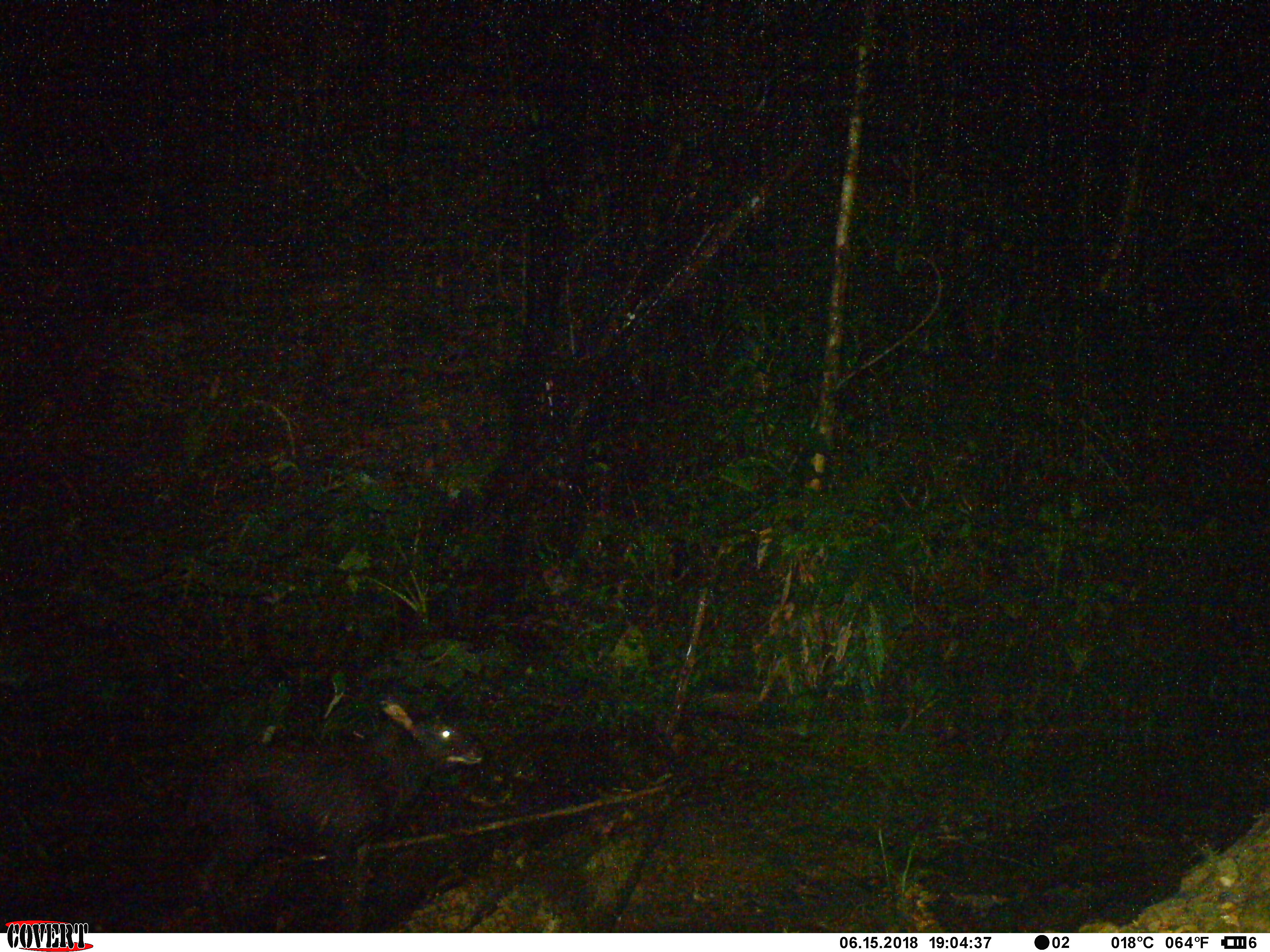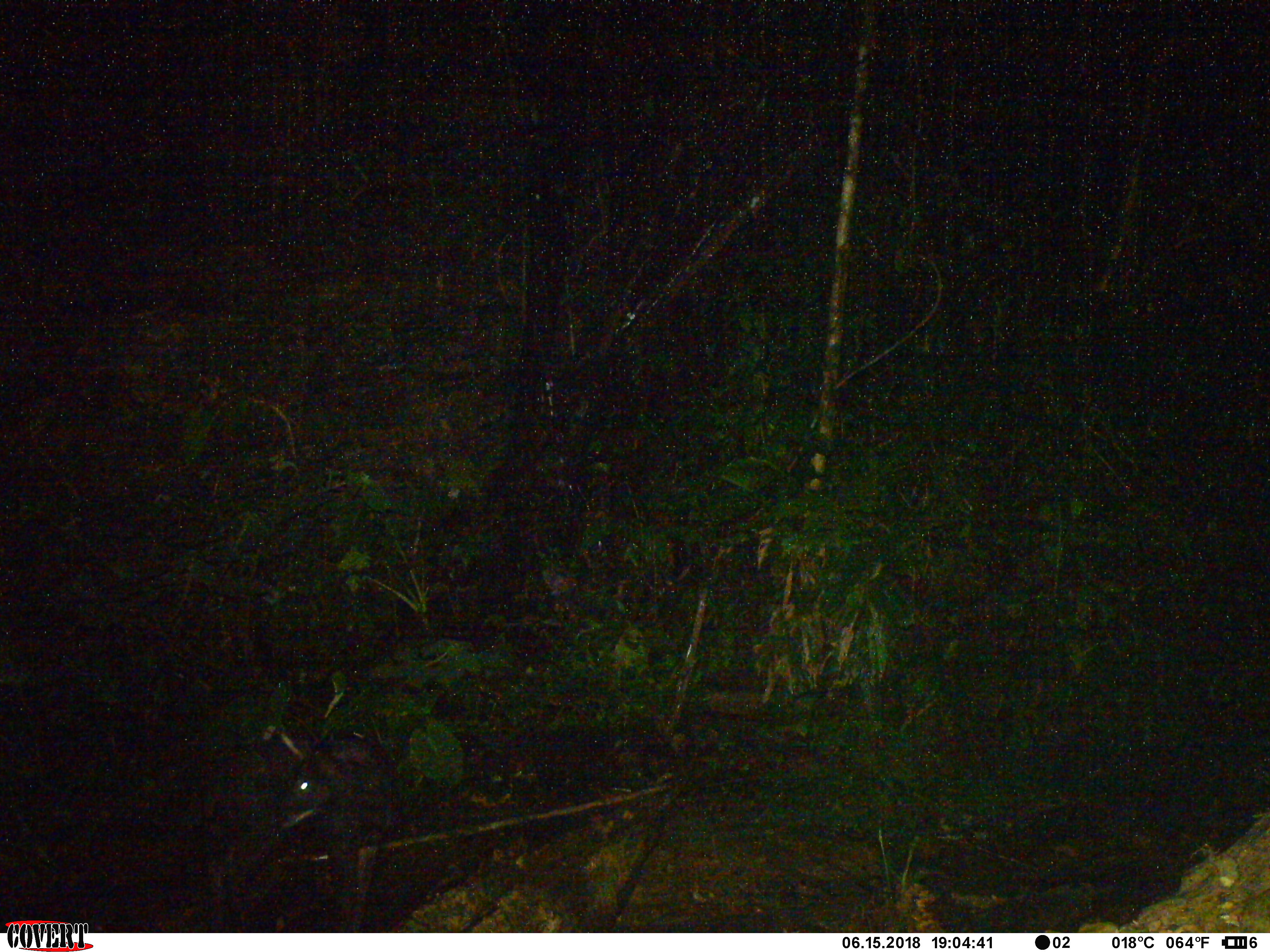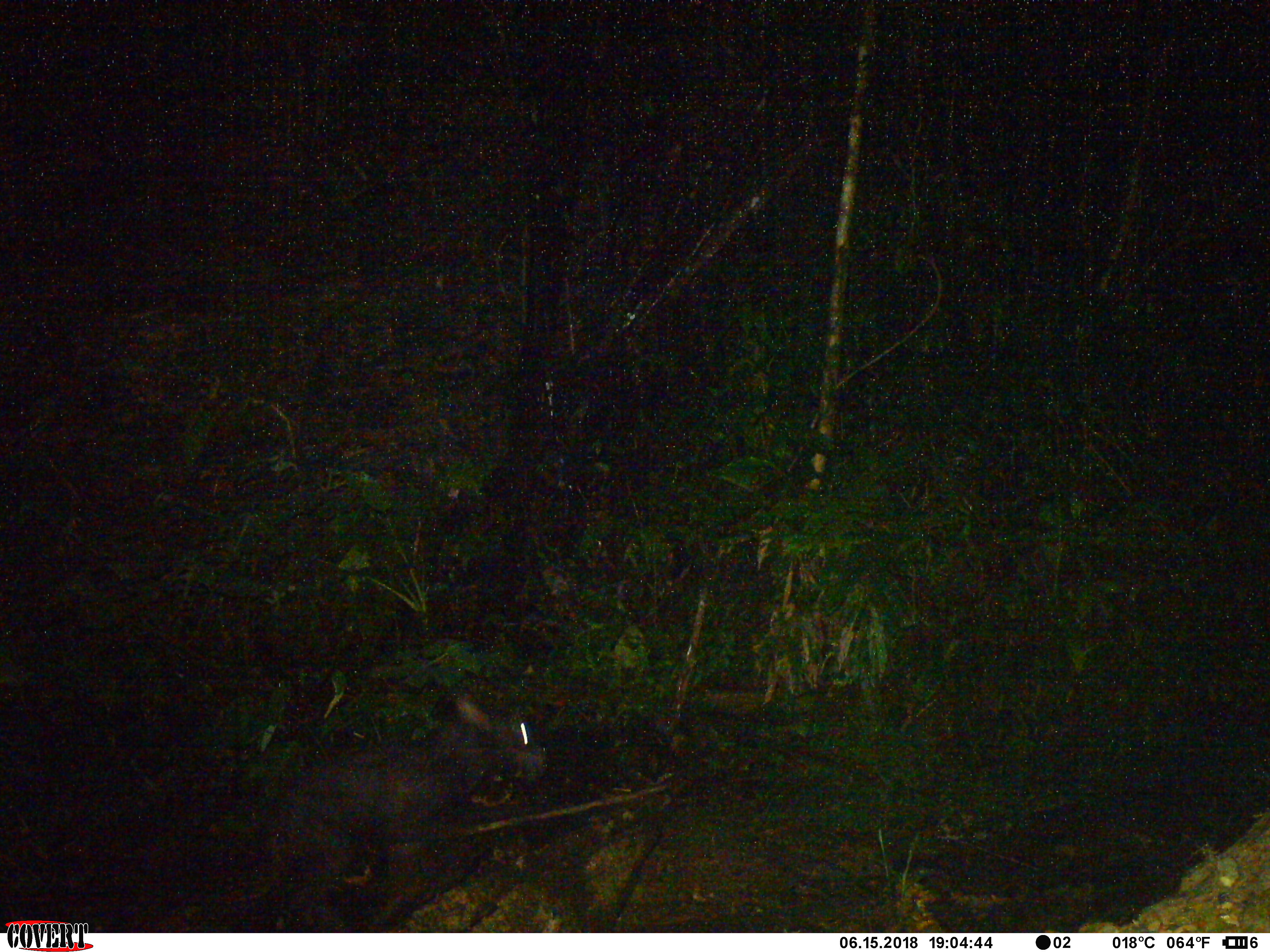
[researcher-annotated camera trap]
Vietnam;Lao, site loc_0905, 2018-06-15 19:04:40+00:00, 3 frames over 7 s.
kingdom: Animalia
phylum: Chordata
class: Mammalia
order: Artiodactyla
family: Bovidae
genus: Capricornis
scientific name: Capricornis sumatraensis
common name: chinese serow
Chinese serow (Capricornis sumatraensis). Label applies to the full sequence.